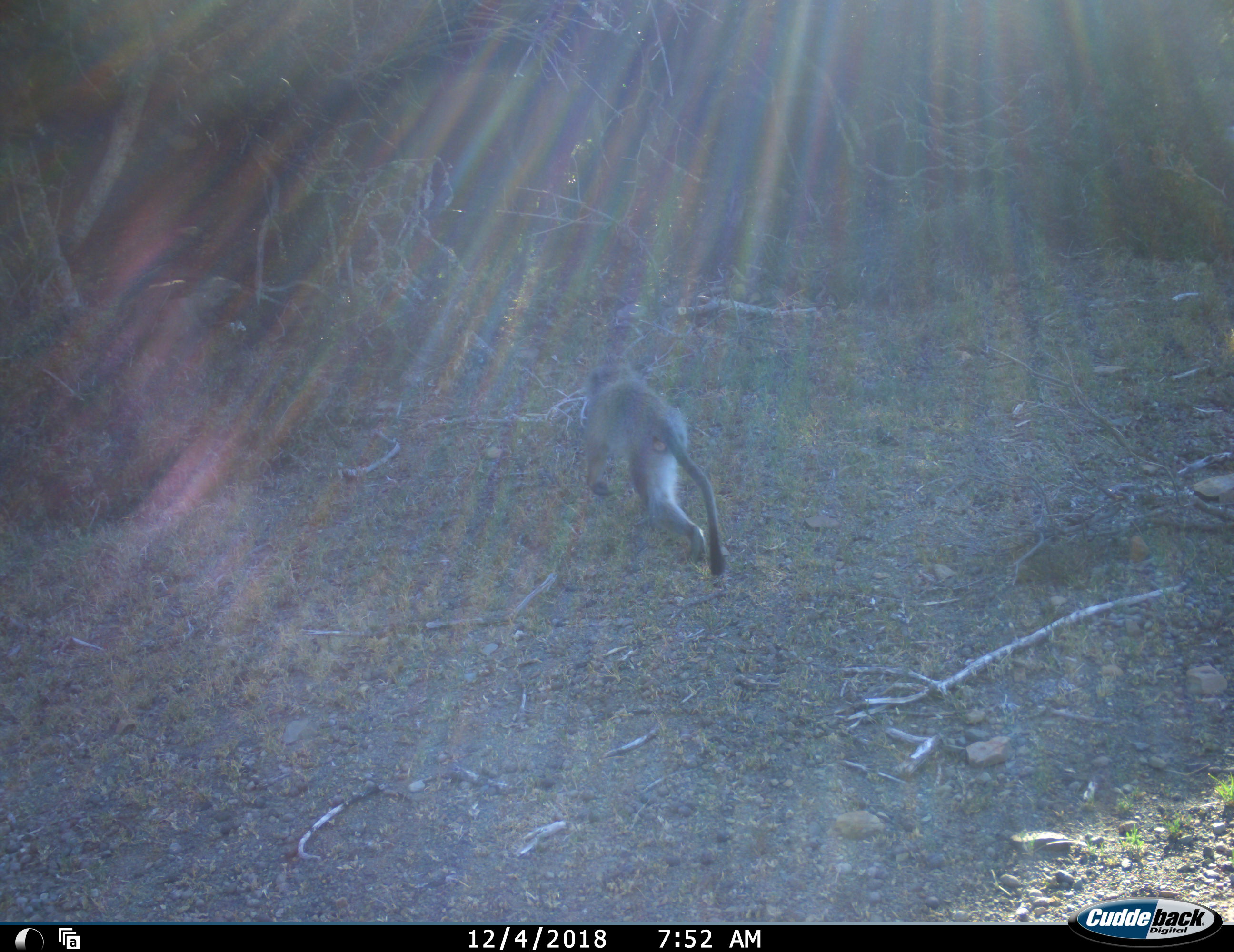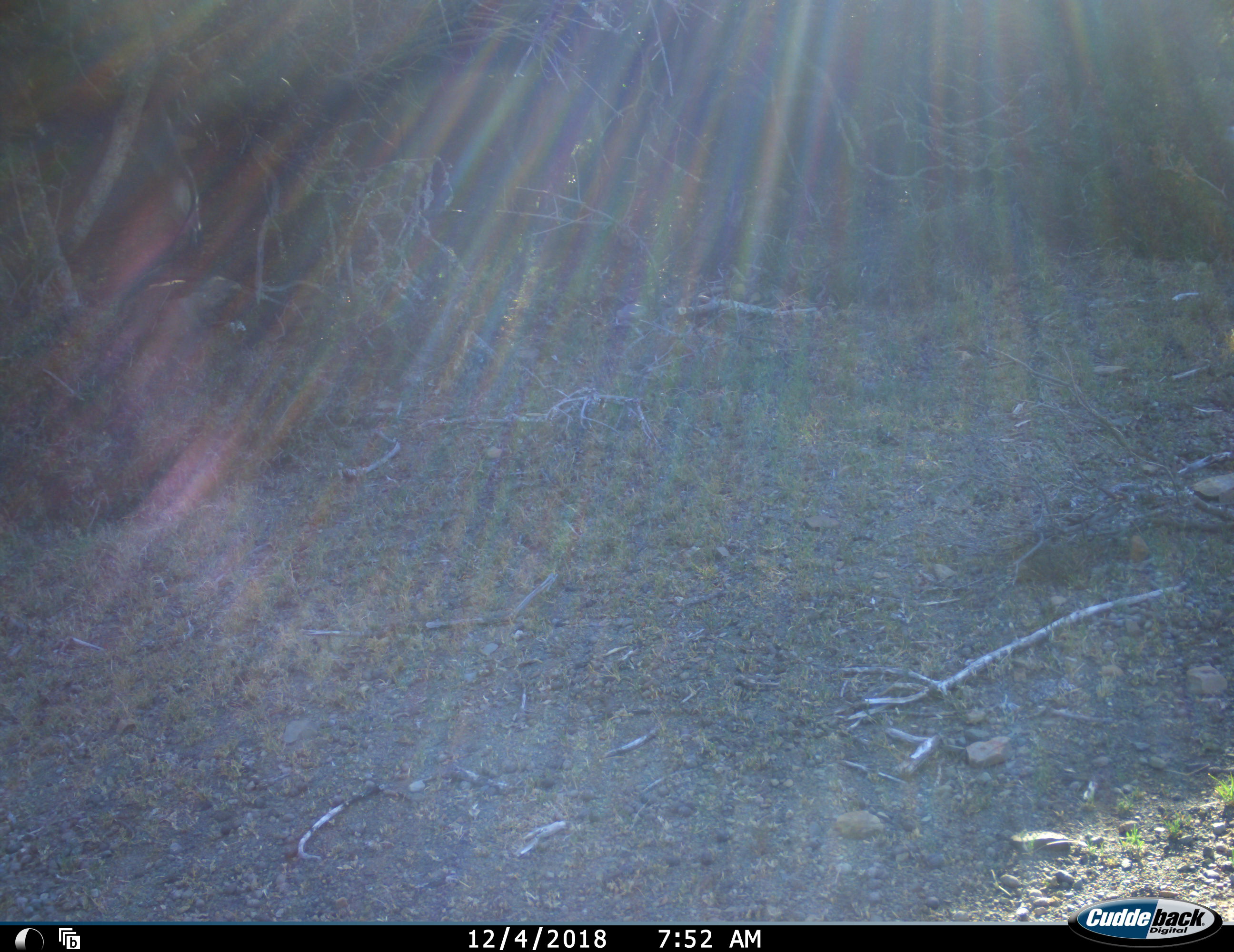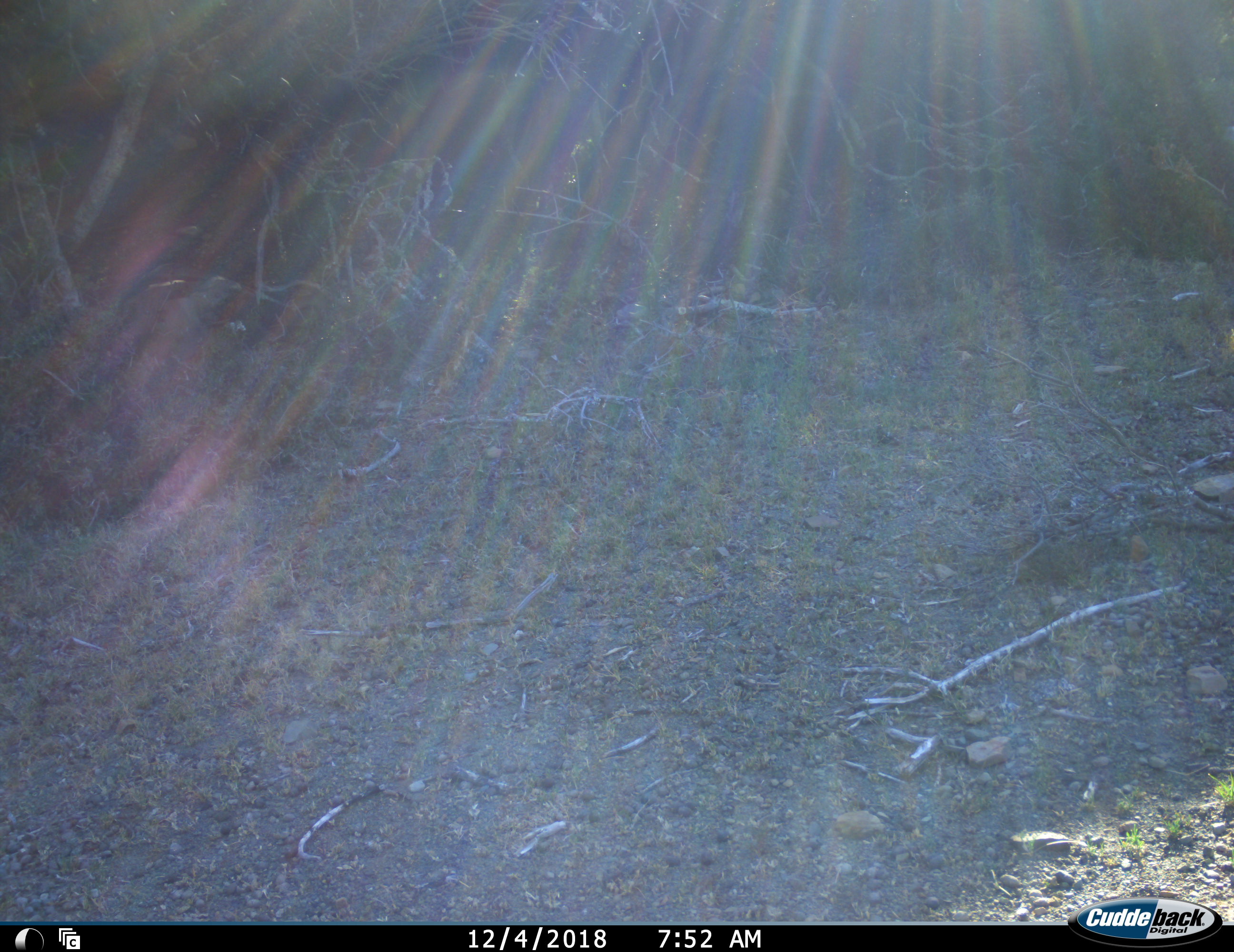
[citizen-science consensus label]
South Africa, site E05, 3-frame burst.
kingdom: Animalia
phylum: Chordata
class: Mammalia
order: Primates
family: Cercopithecidae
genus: Chlorocebus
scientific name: Chlorocebus pygerythrus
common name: vervet monkey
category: monkeyvervet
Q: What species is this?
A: Monkeyvervet (vervet monkey) (Chlorocebus pygerythrus).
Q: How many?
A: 1.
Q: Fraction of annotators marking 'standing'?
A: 0%.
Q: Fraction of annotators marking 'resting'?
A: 0%.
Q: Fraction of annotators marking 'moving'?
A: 100%.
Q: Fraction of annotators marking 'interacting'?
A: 0%.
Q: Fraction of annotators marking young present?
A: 0%.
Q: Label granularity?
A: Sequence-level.